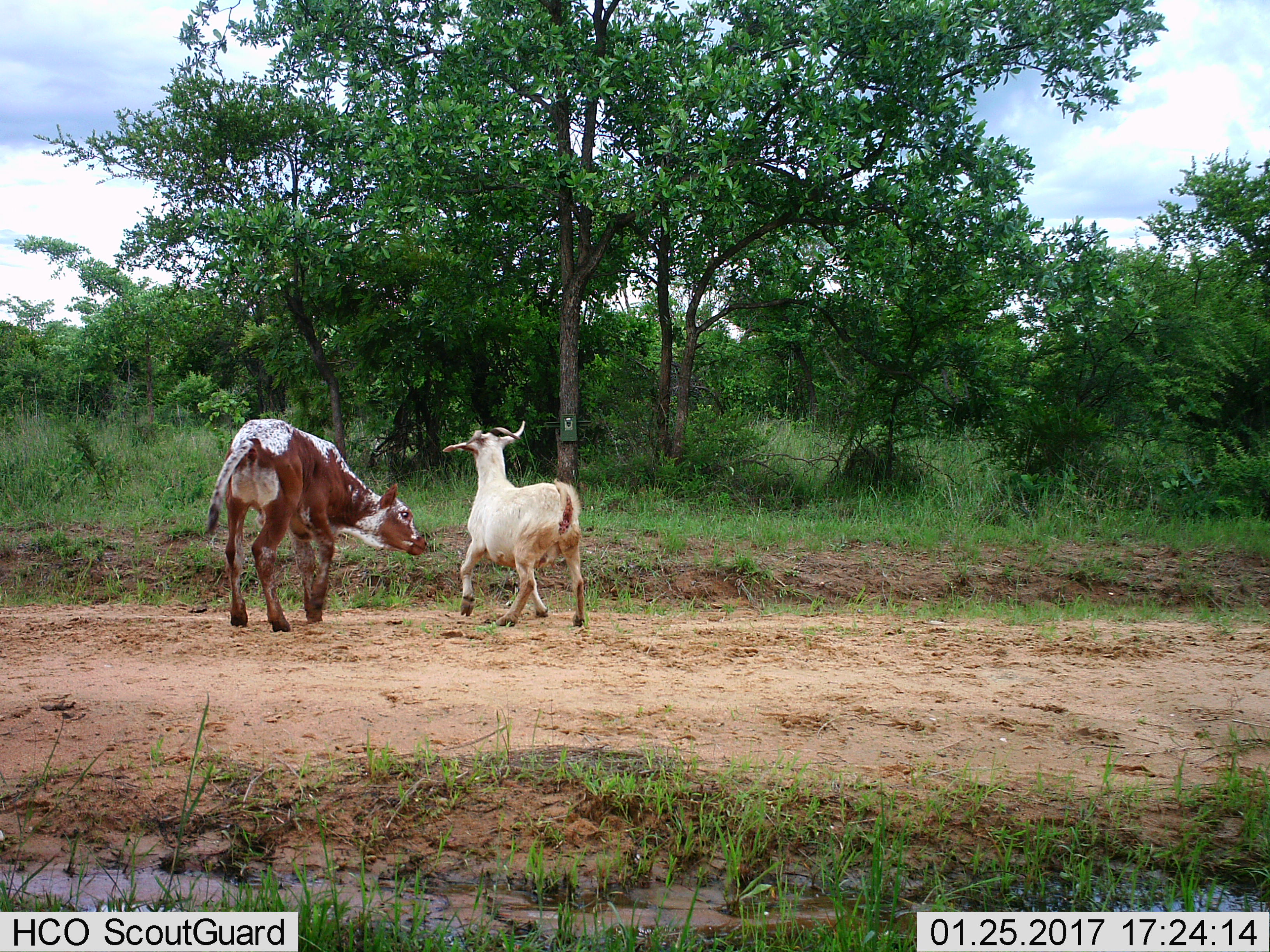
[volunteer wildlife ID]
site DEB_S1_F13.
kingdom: Animalia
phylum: Chordata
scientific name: Vertebrata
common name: domestic animal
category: domesticanimal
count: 2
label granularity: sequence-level